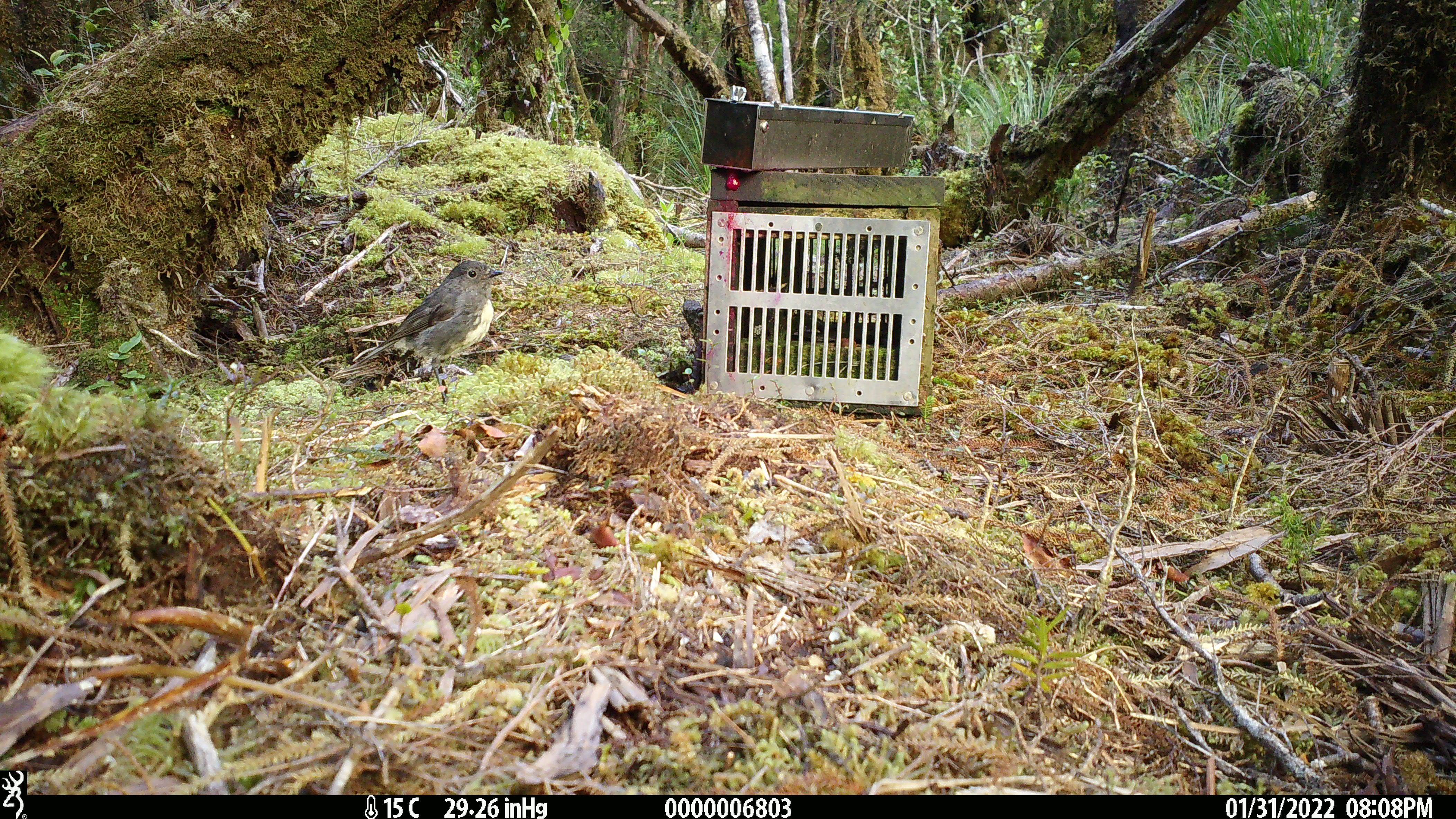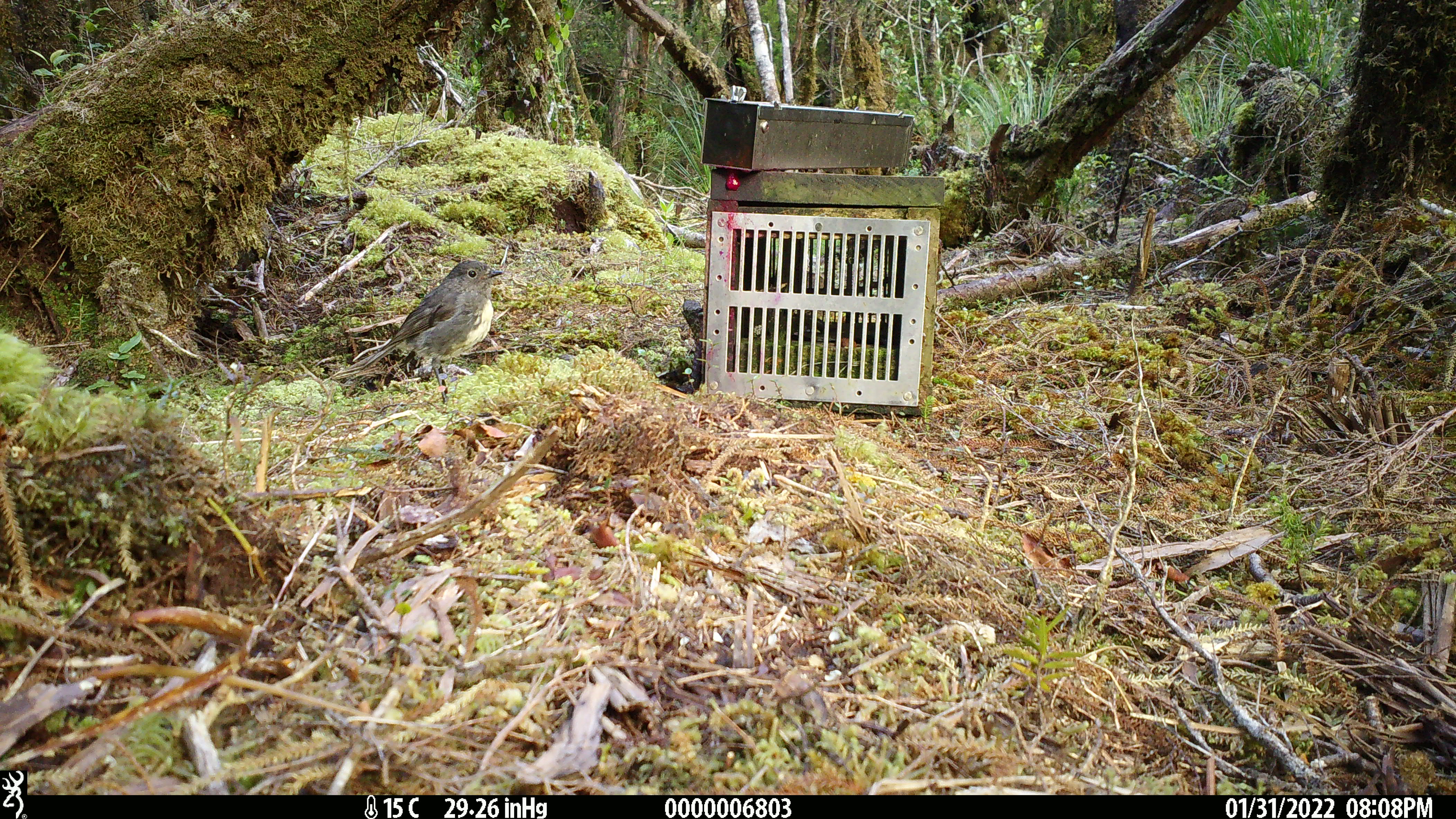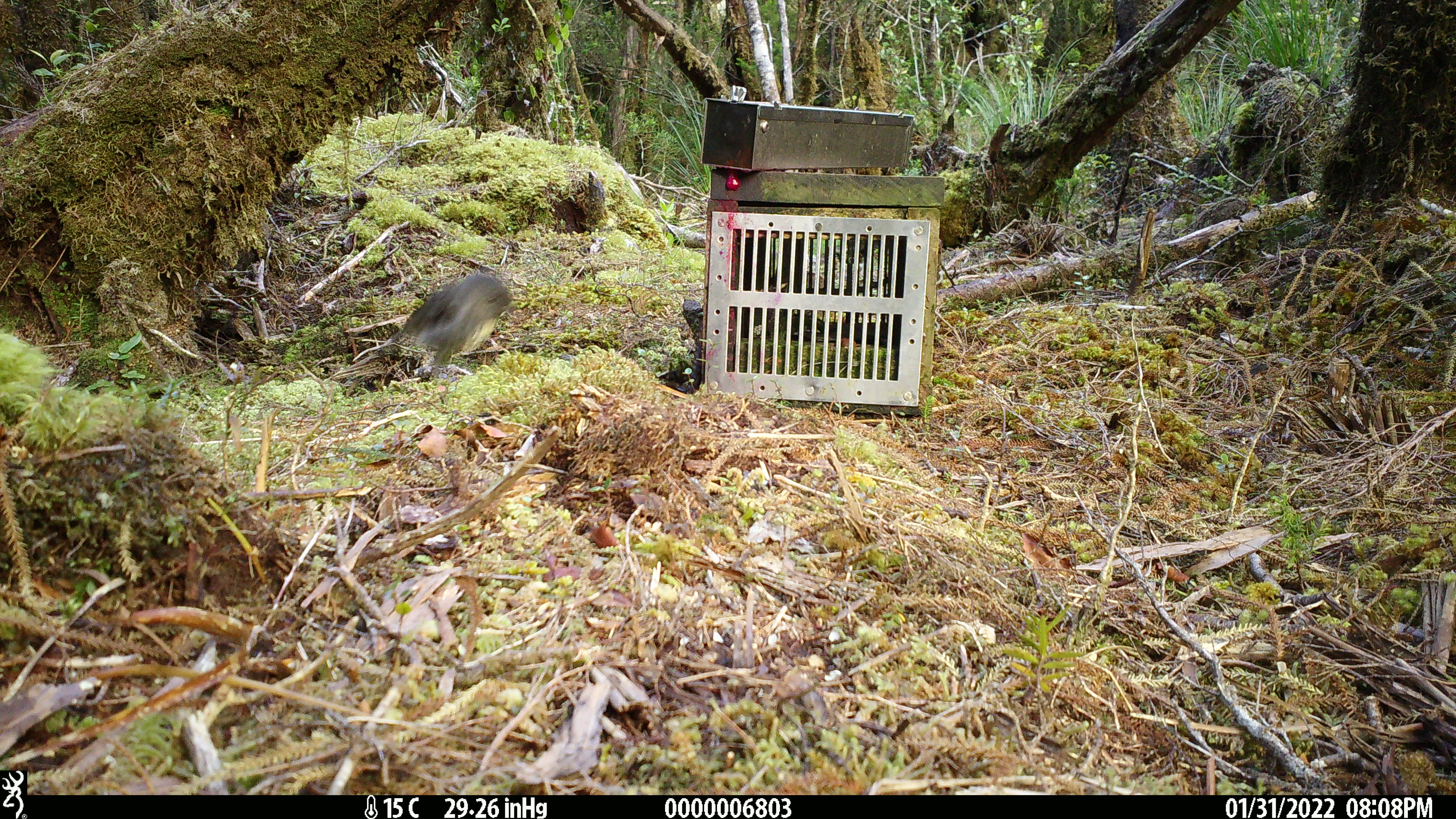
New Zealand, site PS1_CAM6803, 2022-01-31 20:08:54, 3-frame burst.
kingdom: Animalia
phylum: Chordata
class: Aves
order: Passeriformes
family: Petroicidae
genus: Petroica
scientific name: Petroica australis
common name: new zealand robin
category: robin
Robin (new zealand robin) (Petroica australis).